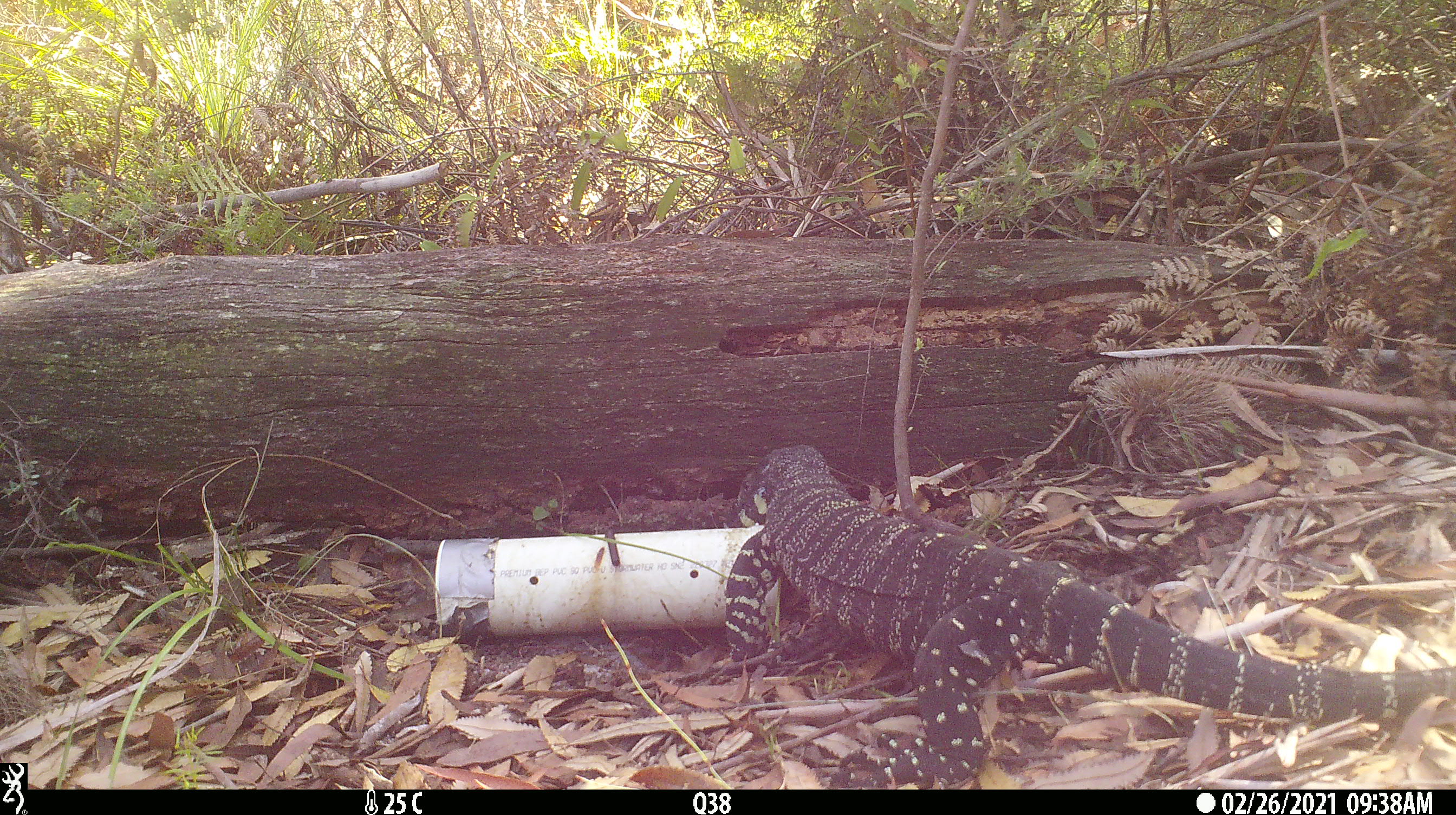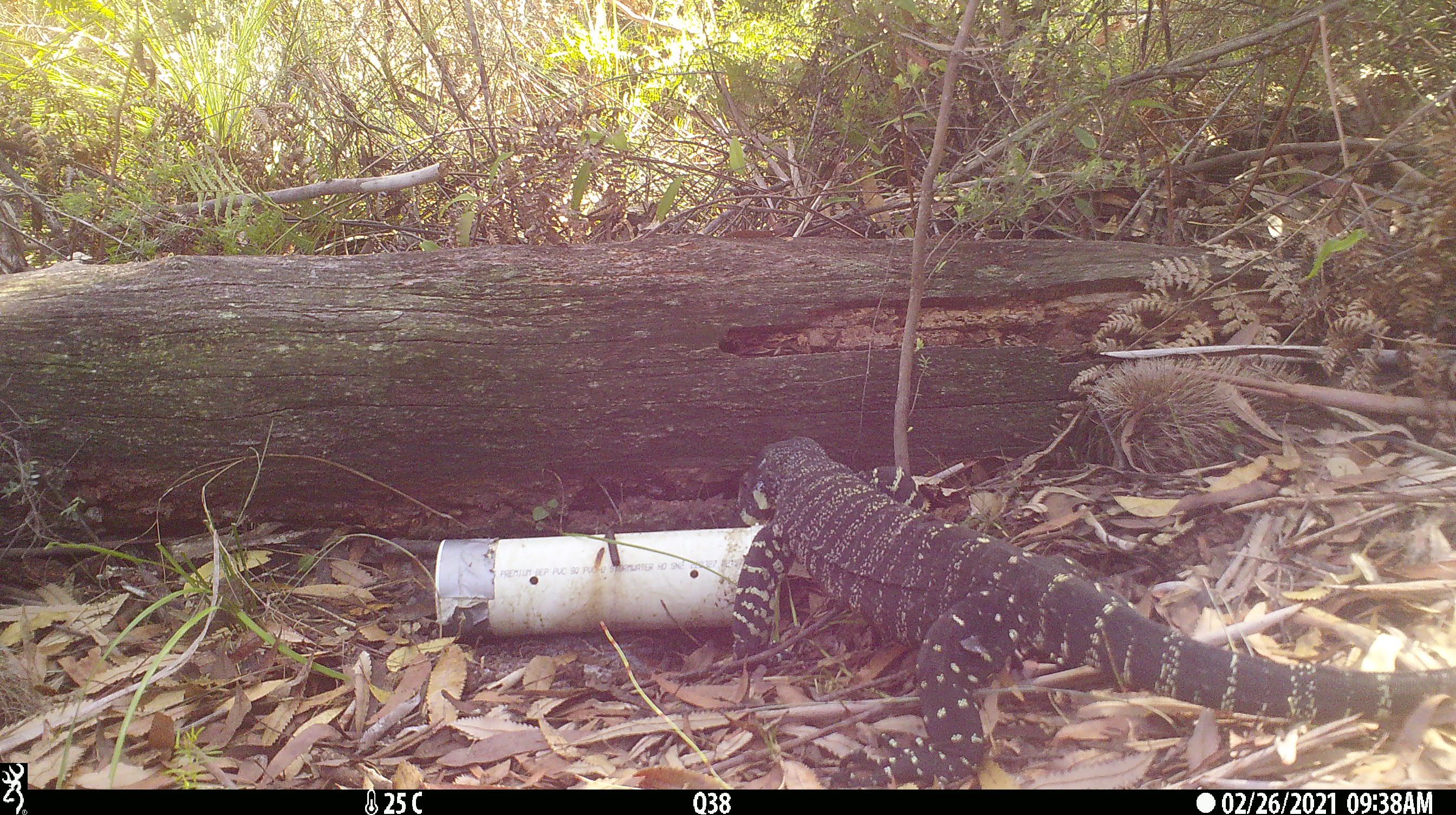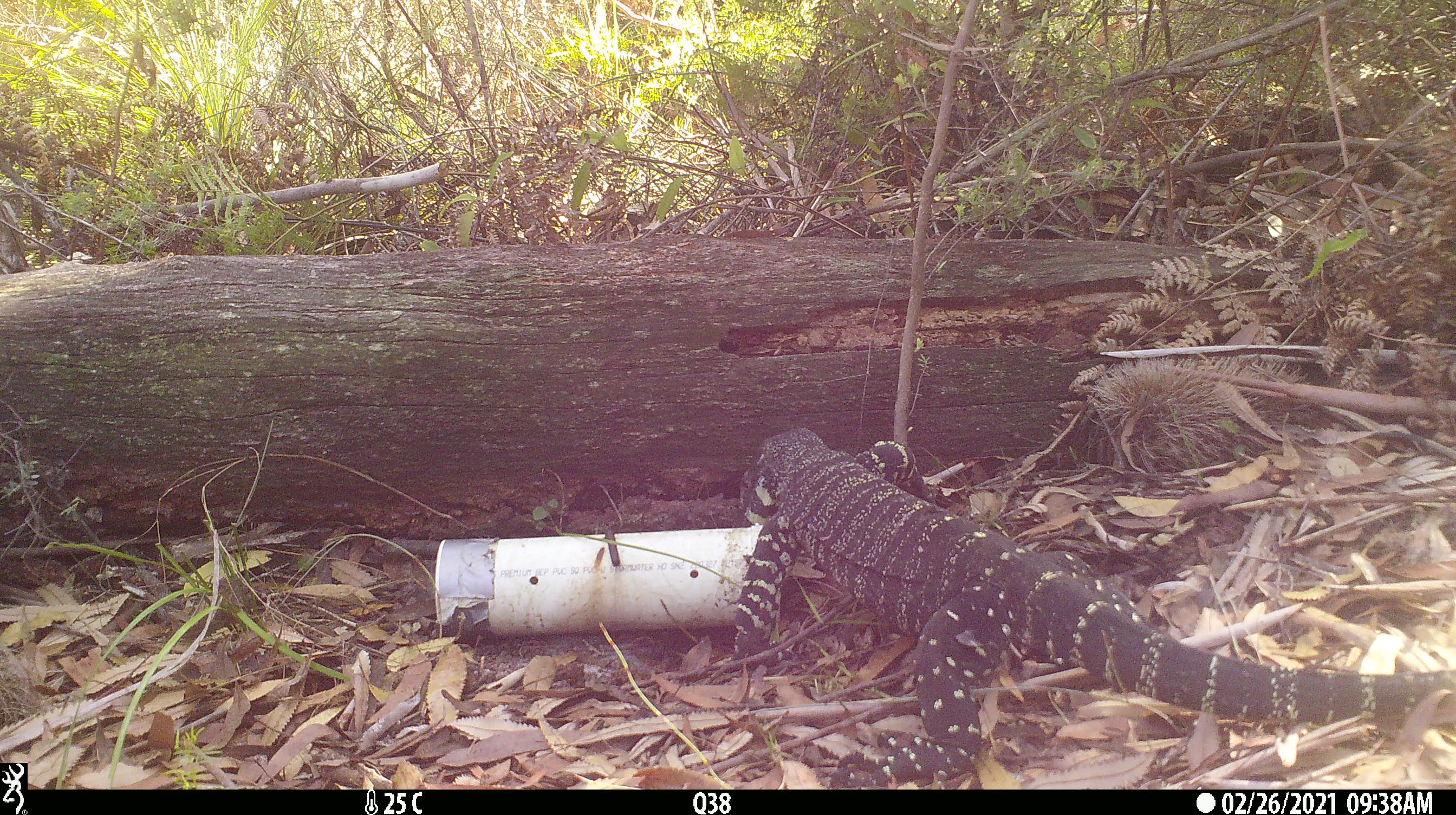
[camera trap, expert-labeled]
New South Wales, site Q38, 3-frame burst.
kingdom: Animalia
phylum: Chordata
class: Reptilia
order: Squamata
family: Varanidae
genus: Varanus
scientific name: Varanus varius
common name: lace monitor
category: goanna